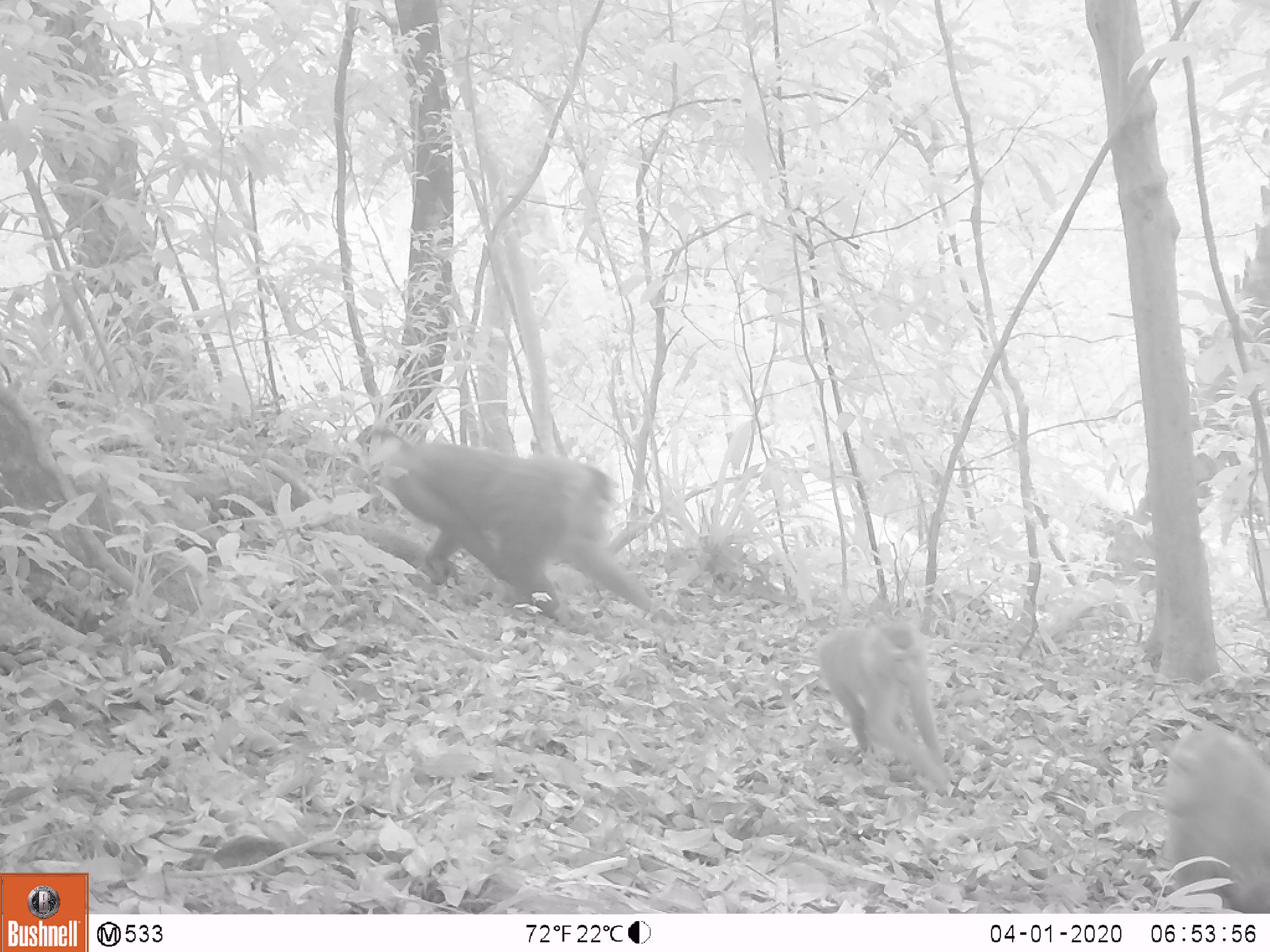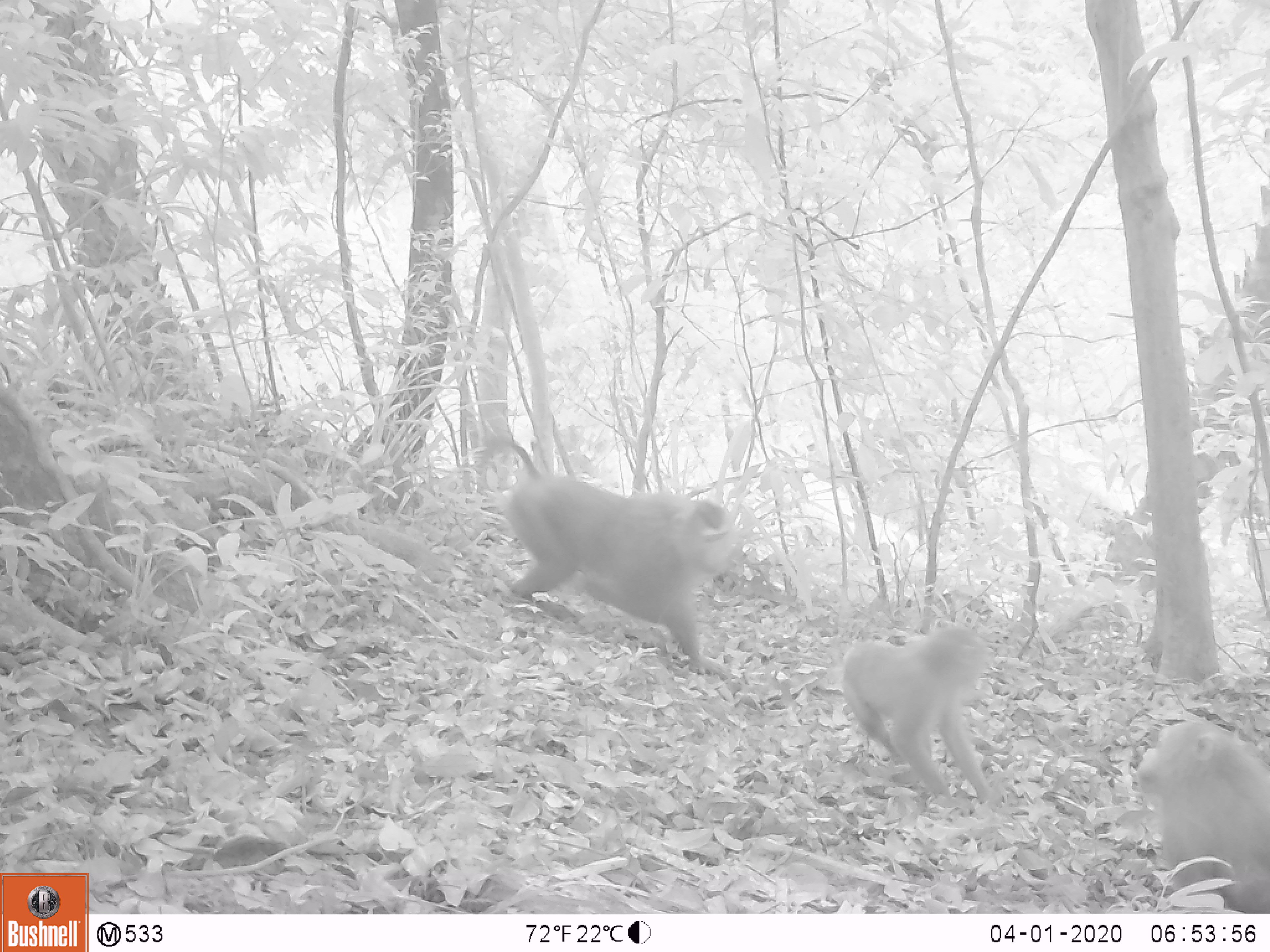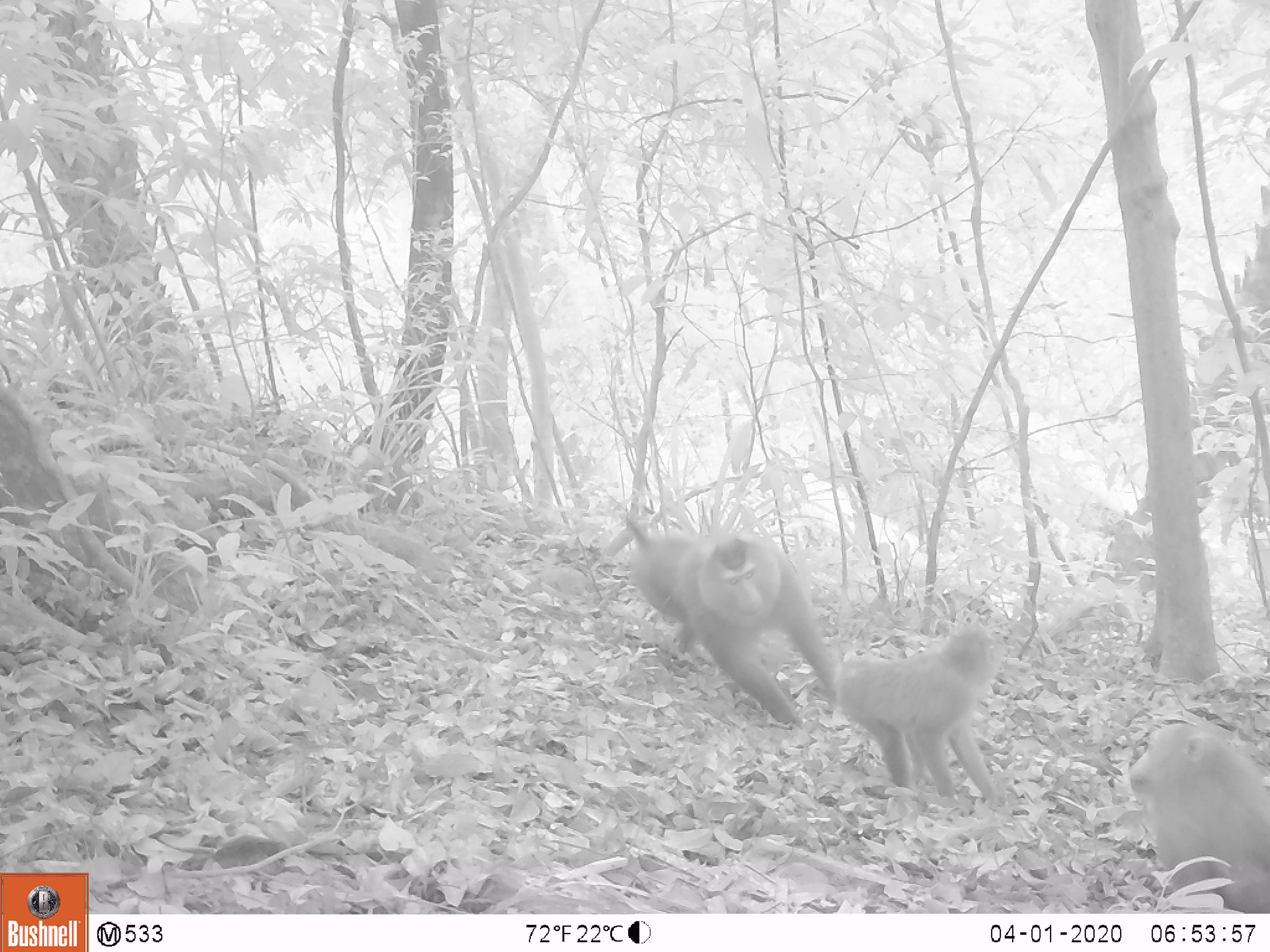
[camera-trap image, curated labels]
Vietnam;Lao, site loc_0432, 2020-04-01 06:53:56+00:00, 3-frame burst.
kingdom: Animalia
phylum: Chordata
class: Mammalia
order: Primates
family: Cercopithecidae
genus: Macaca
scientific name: Macaca nemestrina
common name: pig-tailed macaque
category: pig tailed macaque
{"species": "pig tailed macaque (pig-tailed macaque) (Macaca nemestrina)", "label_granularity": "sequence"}